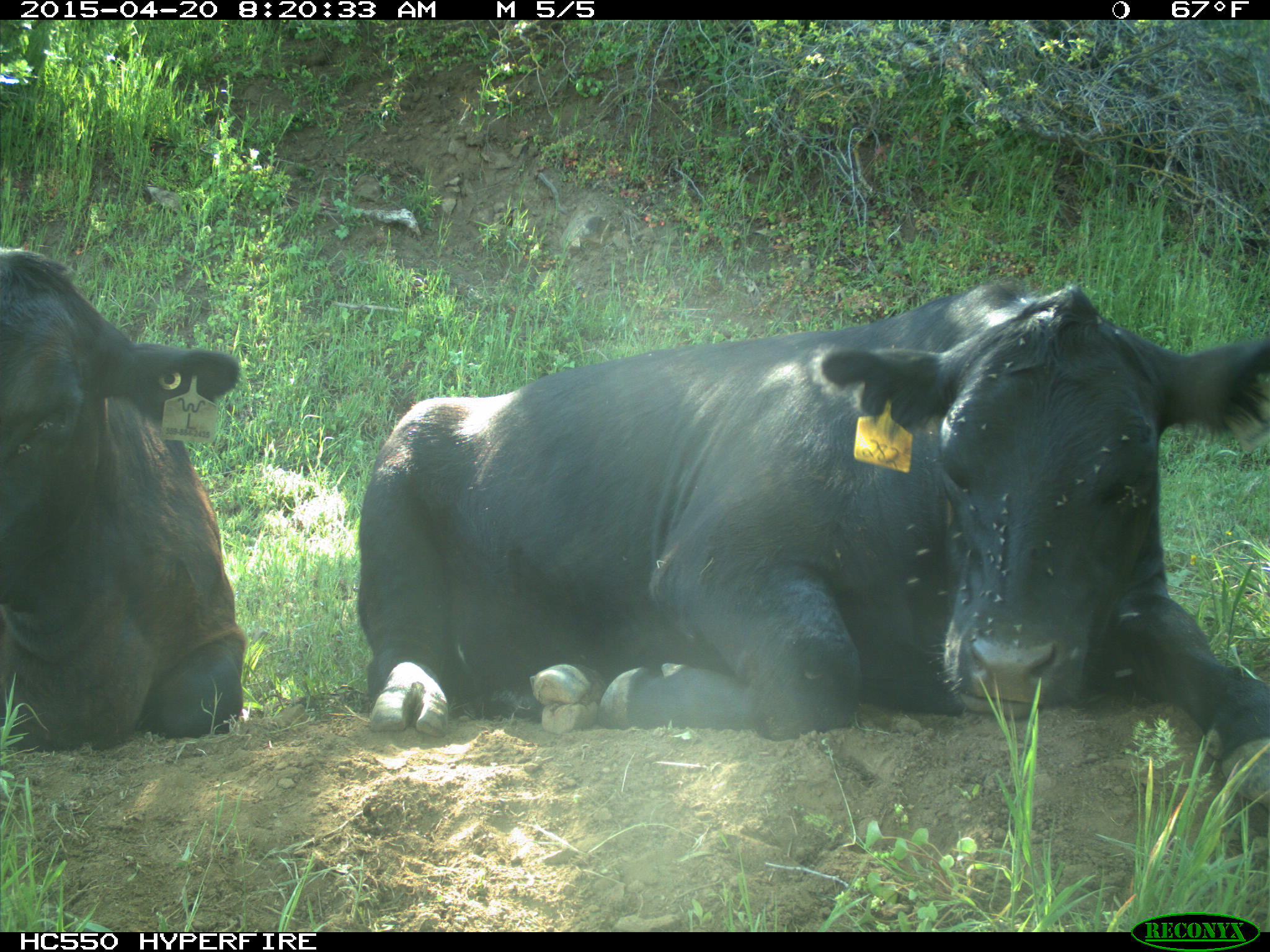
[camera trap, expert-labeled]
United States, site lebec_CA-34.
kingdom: Animalia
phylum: Chordata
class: Mammalia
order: Artiodactyla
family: Bovidae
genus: Bos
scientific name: Bos taurus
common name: domestic cow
Bos taurus (domestic cow).